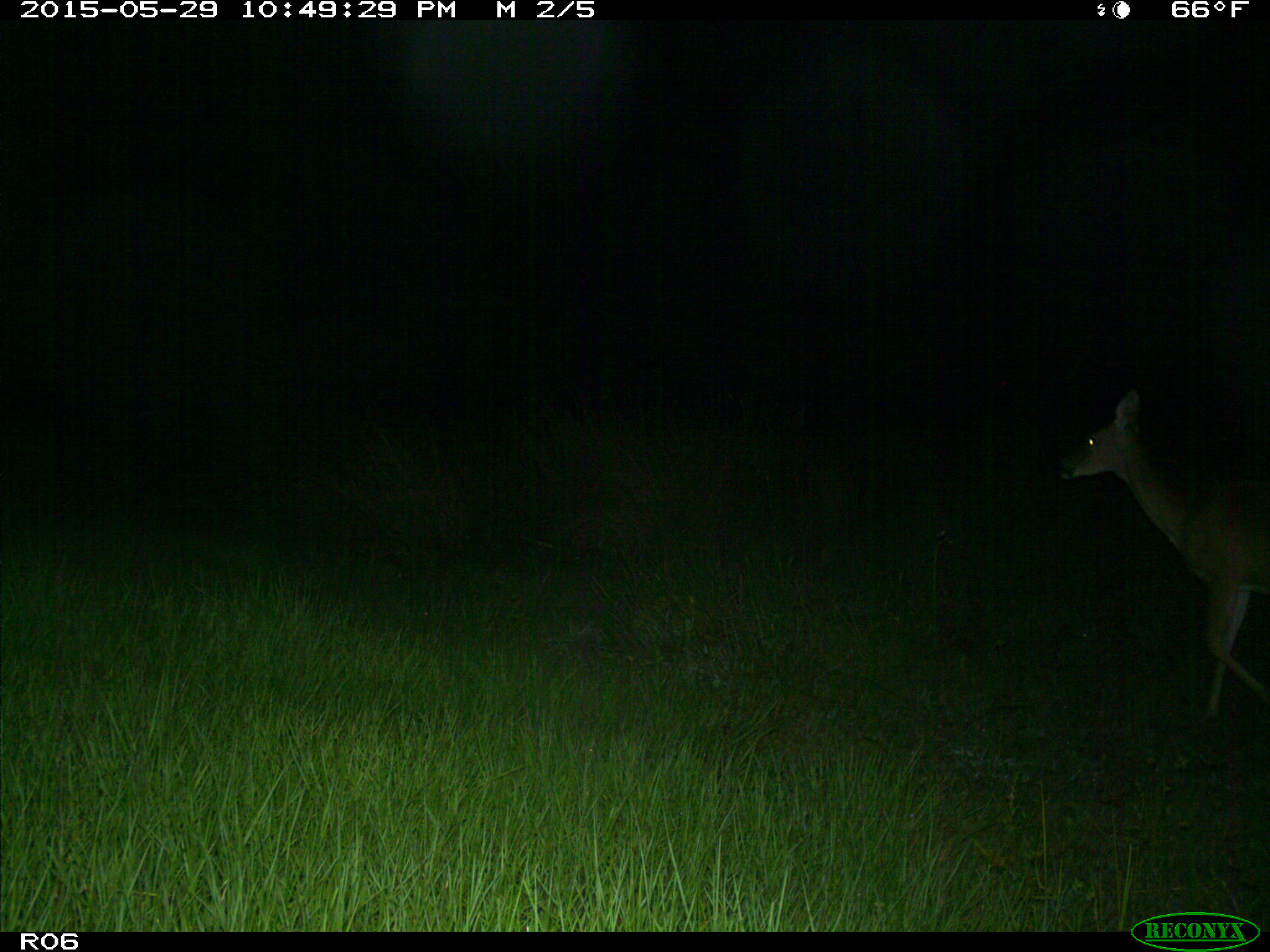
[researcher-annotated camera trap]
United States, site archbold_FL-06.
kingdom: Animalia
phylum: Chordata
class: Mammalia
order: Artiodactyla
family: Cervidae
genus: Odocoileus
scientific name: Odocoileus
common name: deer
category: unidentified deer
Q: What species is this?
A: Unidentified deer (deer) (Odocoileus).